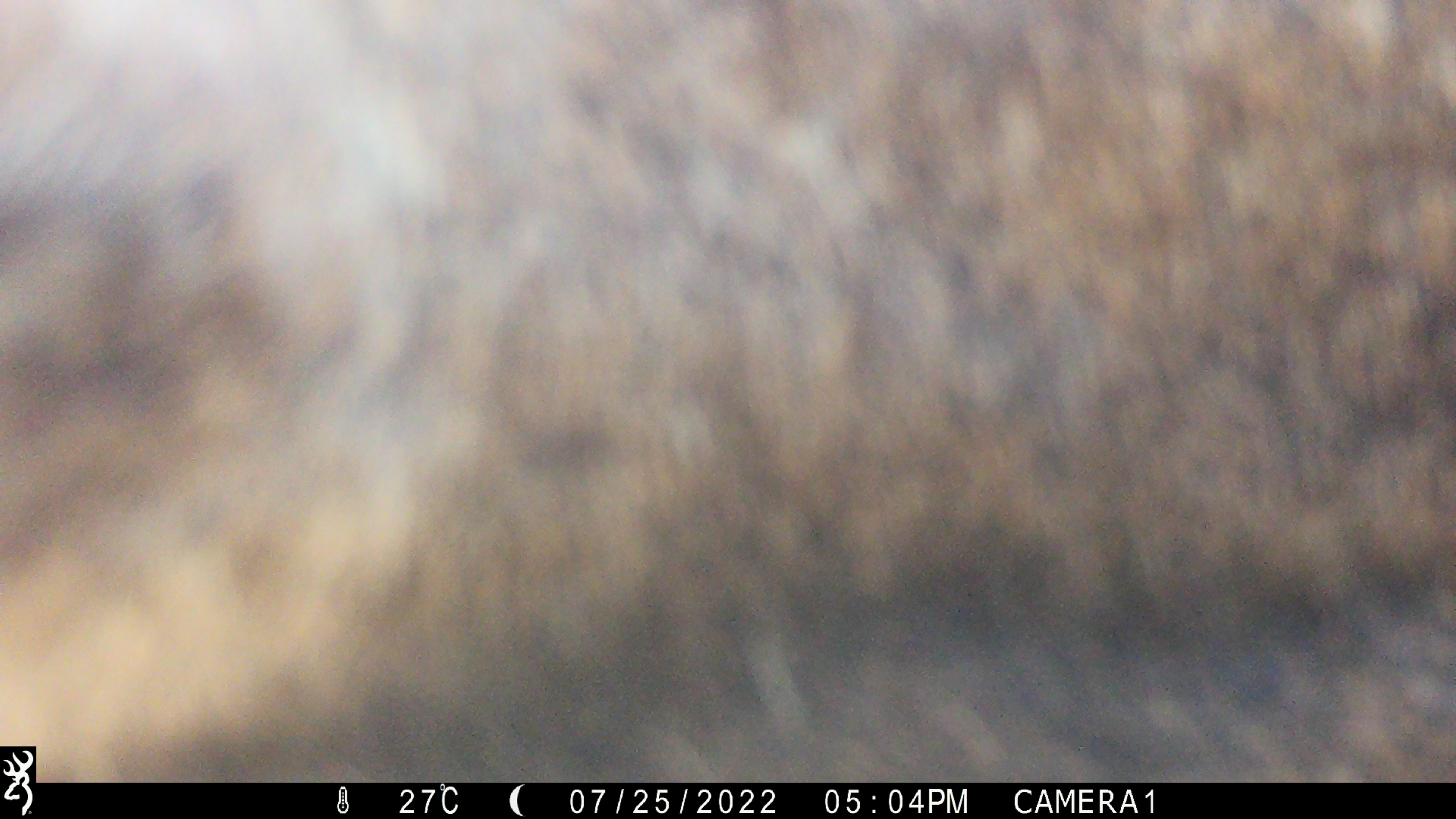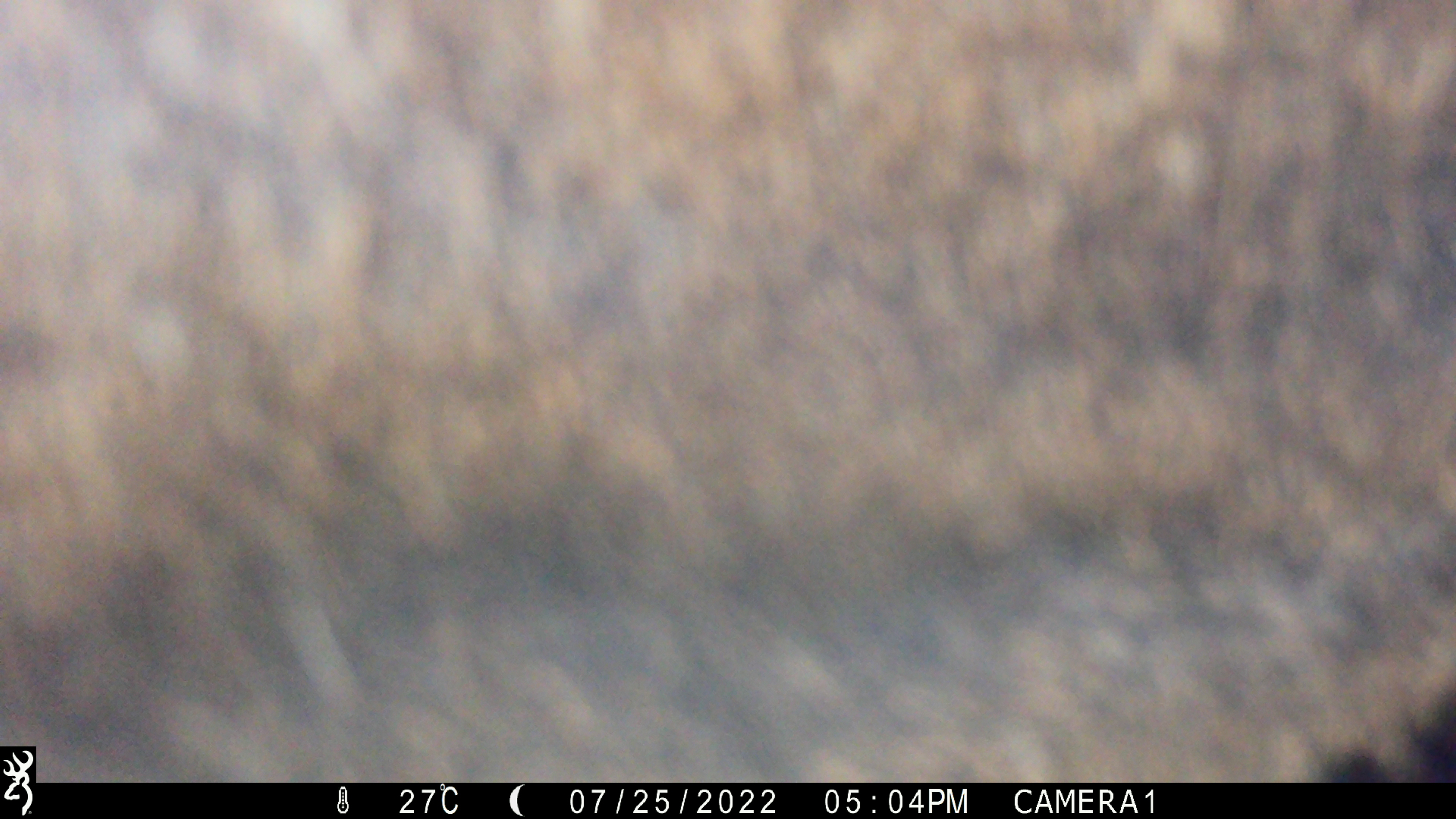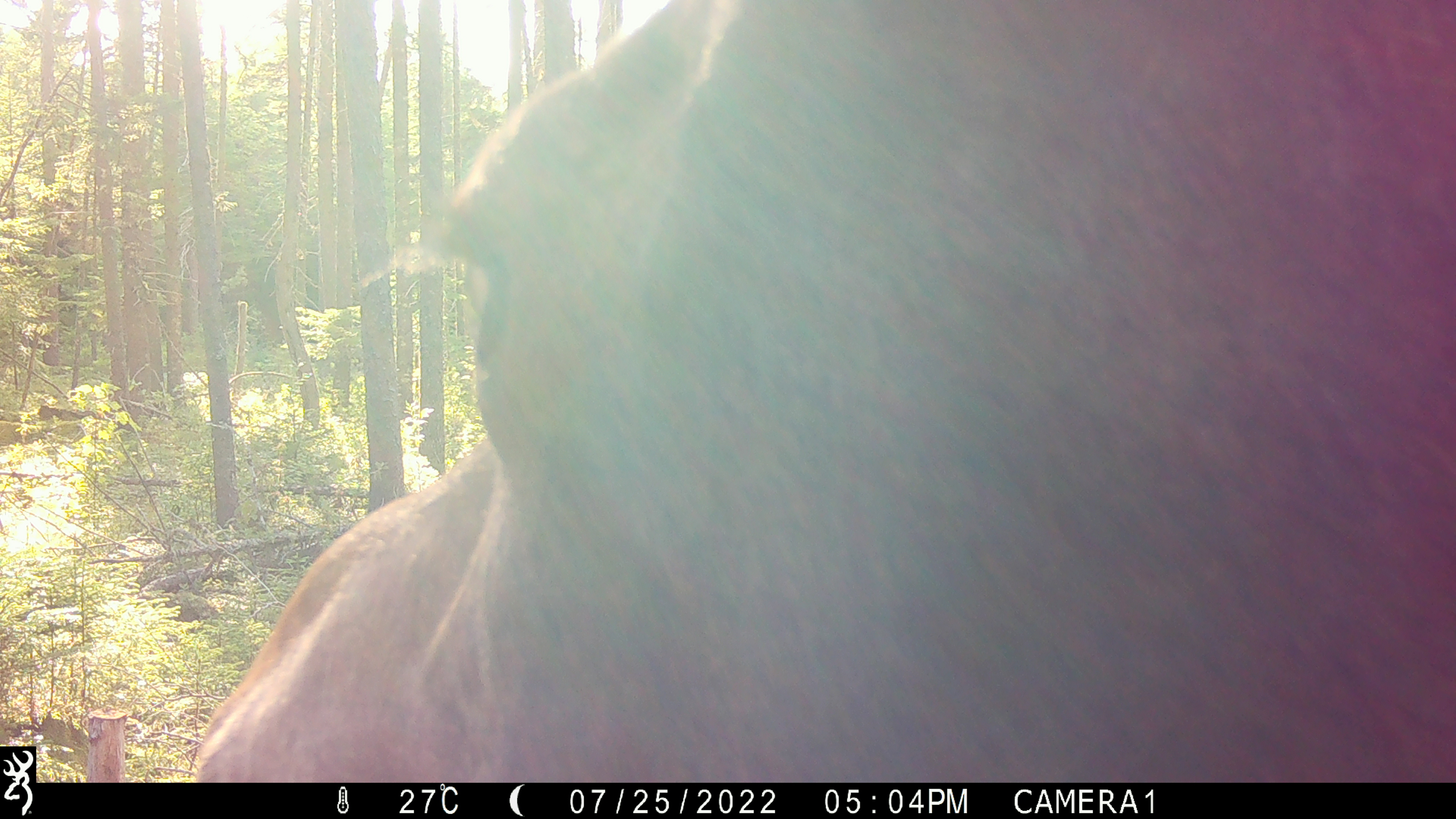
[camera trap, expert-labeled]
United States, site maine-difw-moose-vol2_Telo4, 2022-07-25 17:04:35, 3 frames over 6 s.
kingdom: Animalia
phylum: Chordata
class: Mammalia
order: Artiodactyla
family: Cervidae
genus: Alces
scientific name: Alces alces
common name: moose